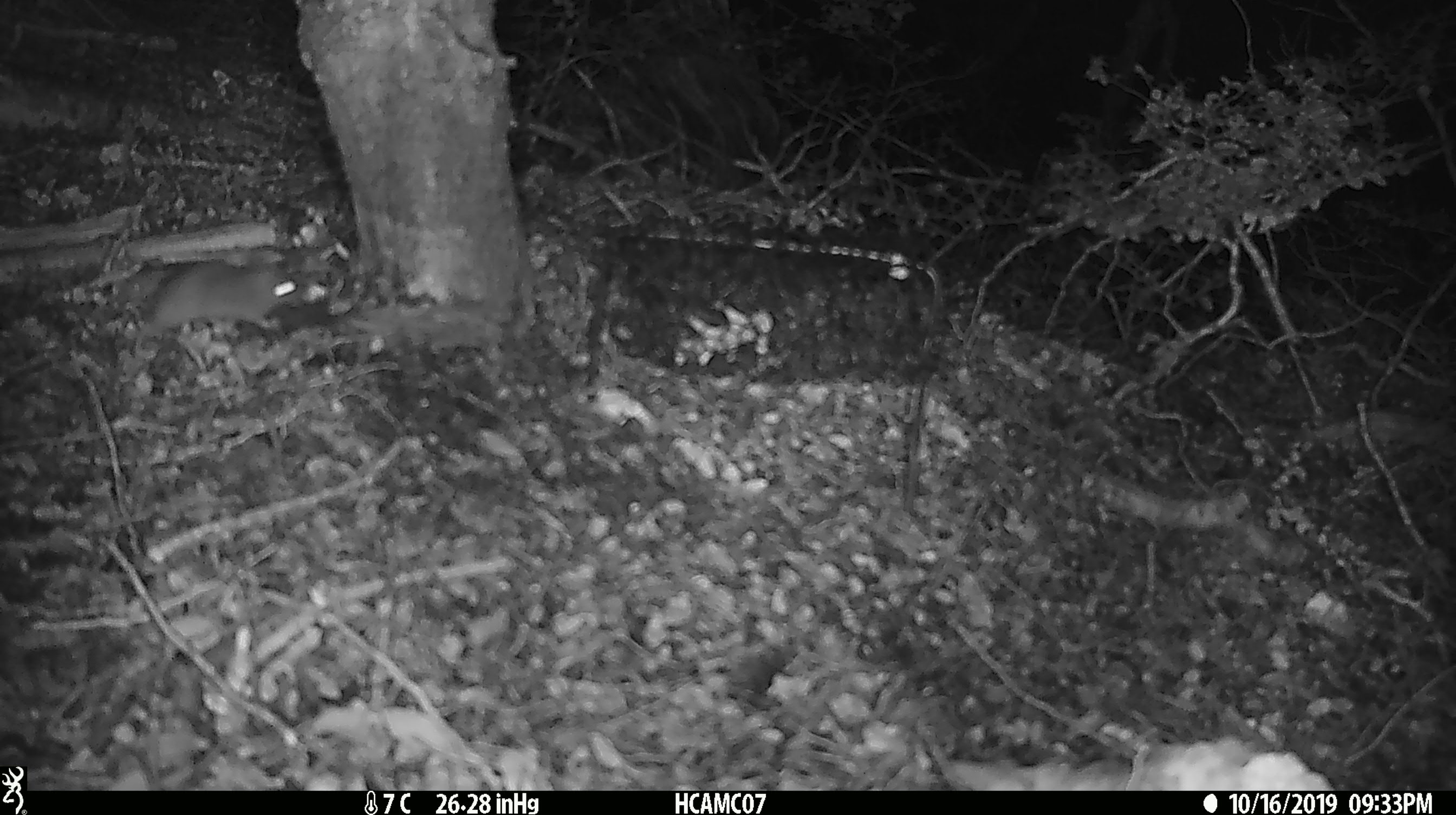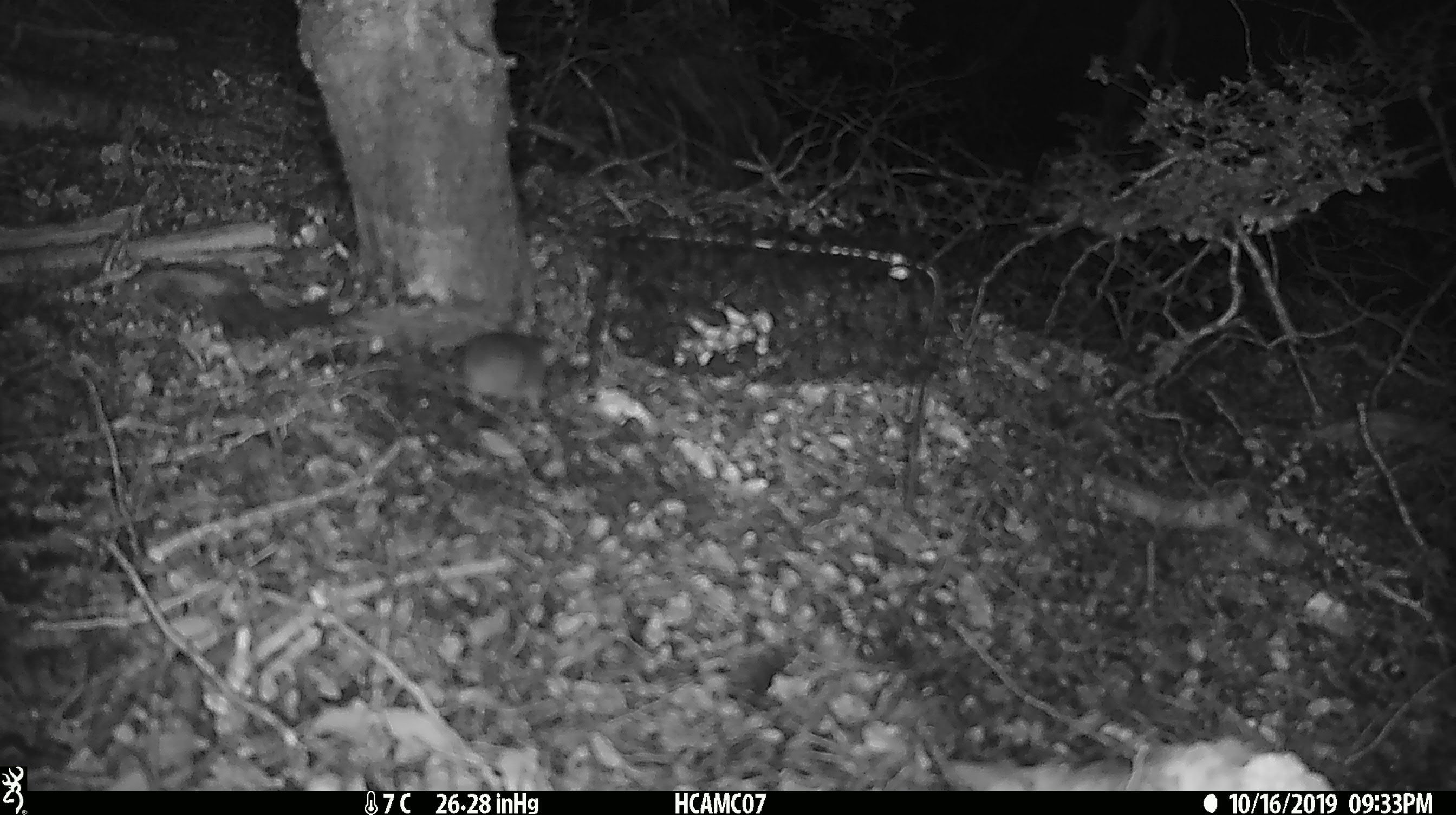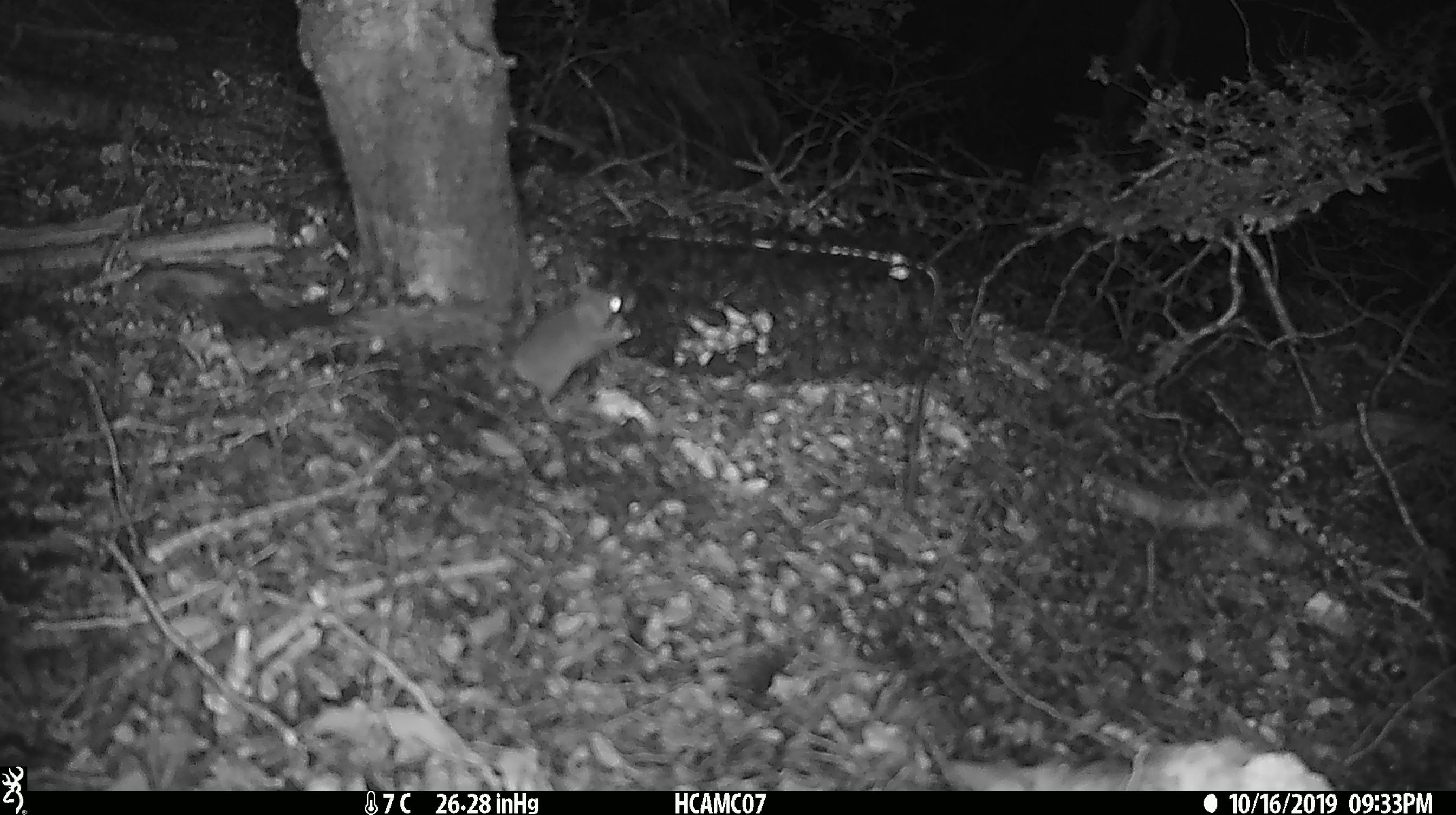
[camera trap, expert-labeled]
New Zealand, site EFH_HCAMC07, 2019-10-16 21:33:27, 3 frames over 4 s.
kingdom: Animalia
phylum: Chordata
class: Mammalia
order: Rodentia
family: Muridae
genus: Mus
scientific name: Mus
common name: mouse